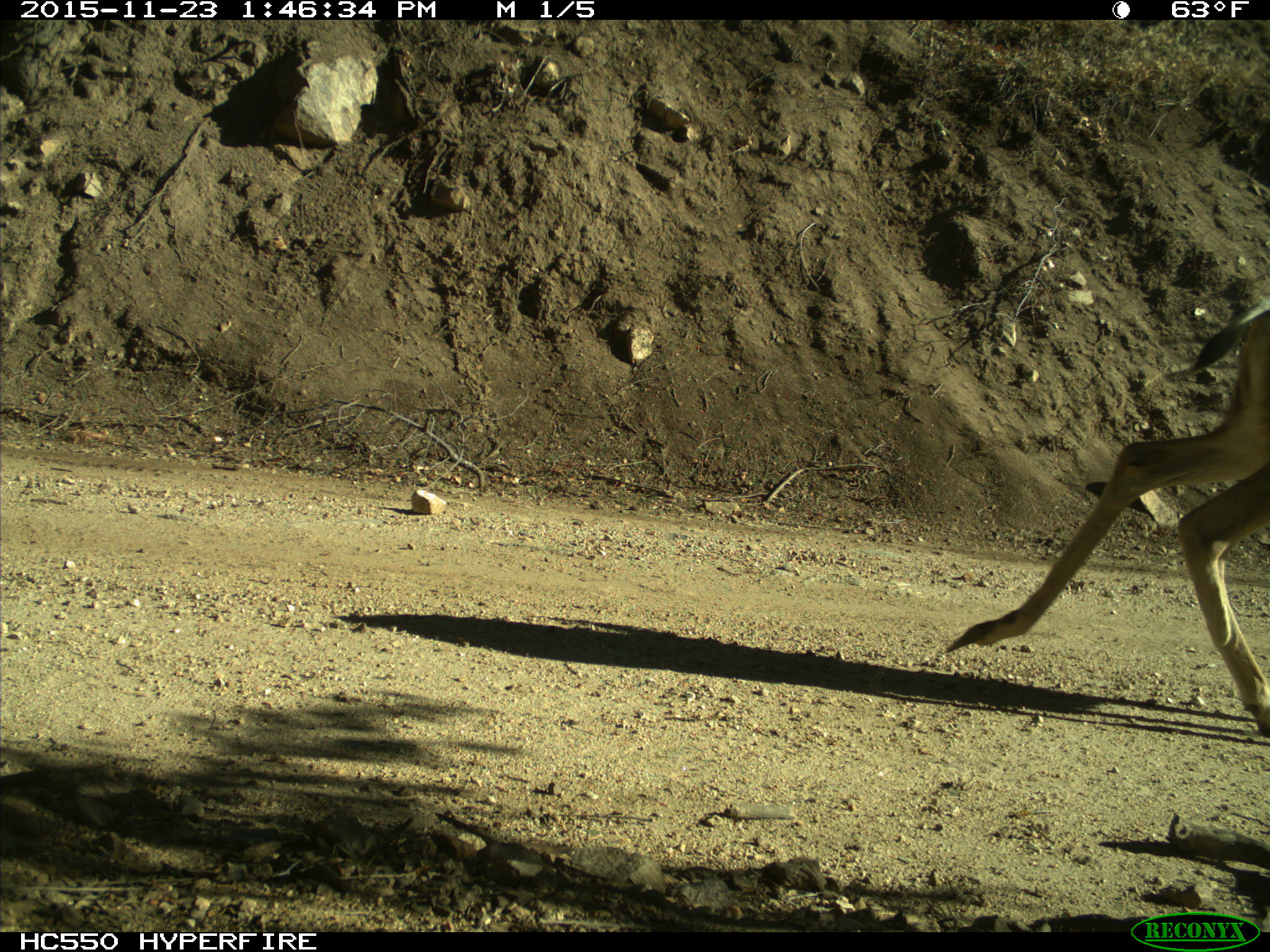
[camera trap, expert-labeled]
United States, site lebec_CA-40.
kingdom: Animalia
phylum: Chordata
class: Mammalia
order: Artiodactyla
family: Cervidae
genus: Odocoileus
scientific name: Odocoileus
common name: deer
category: unidentified deer